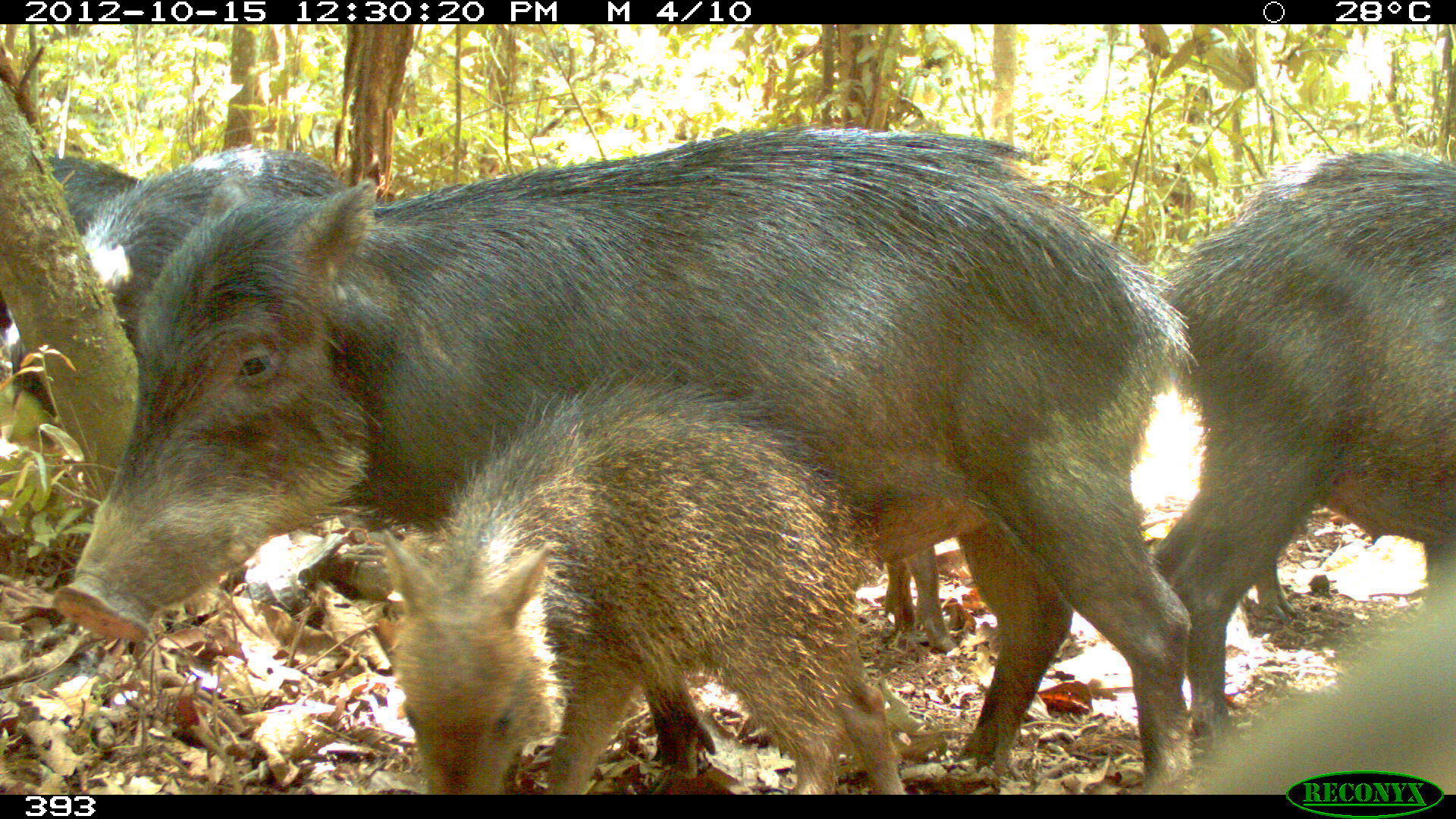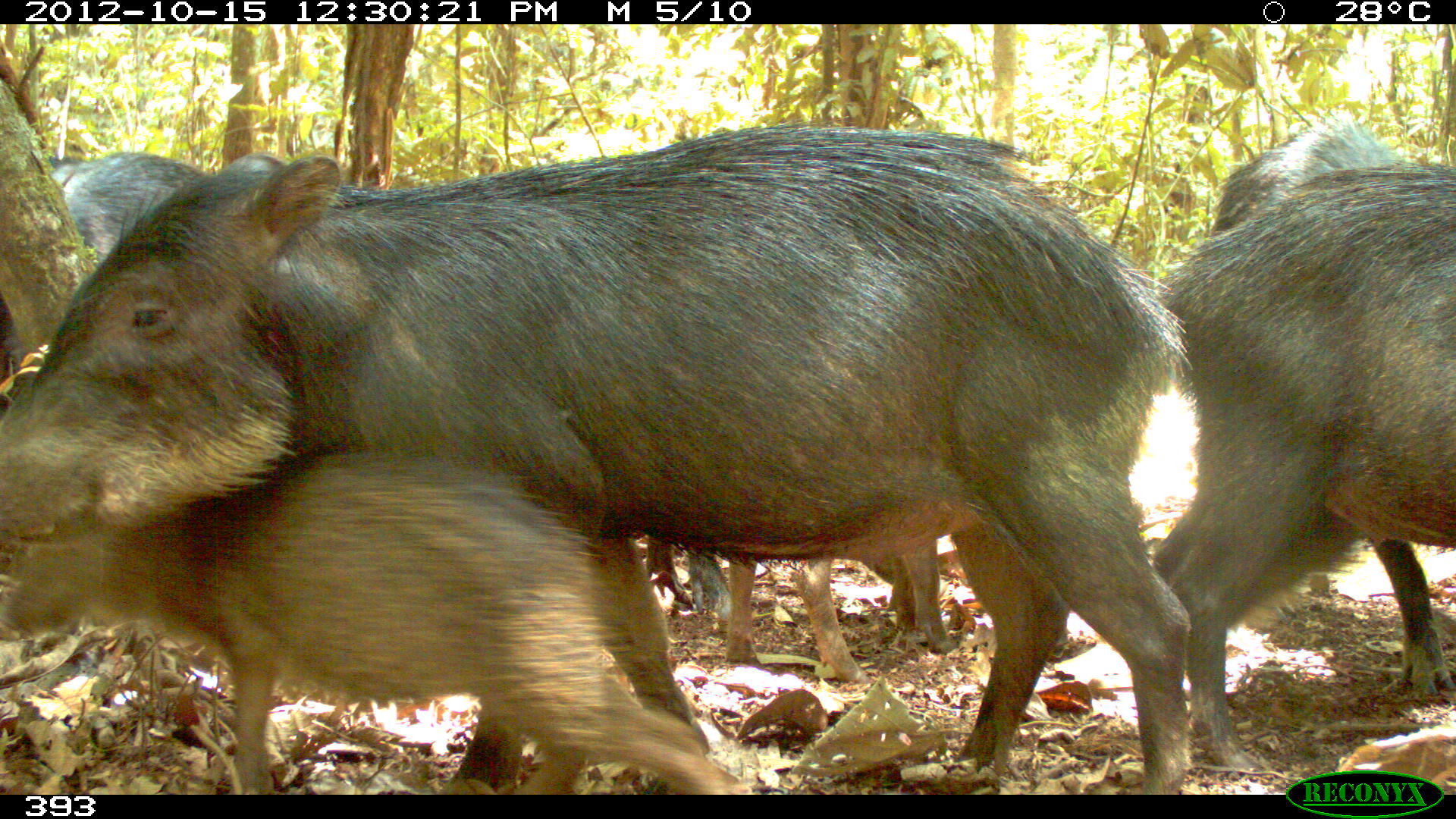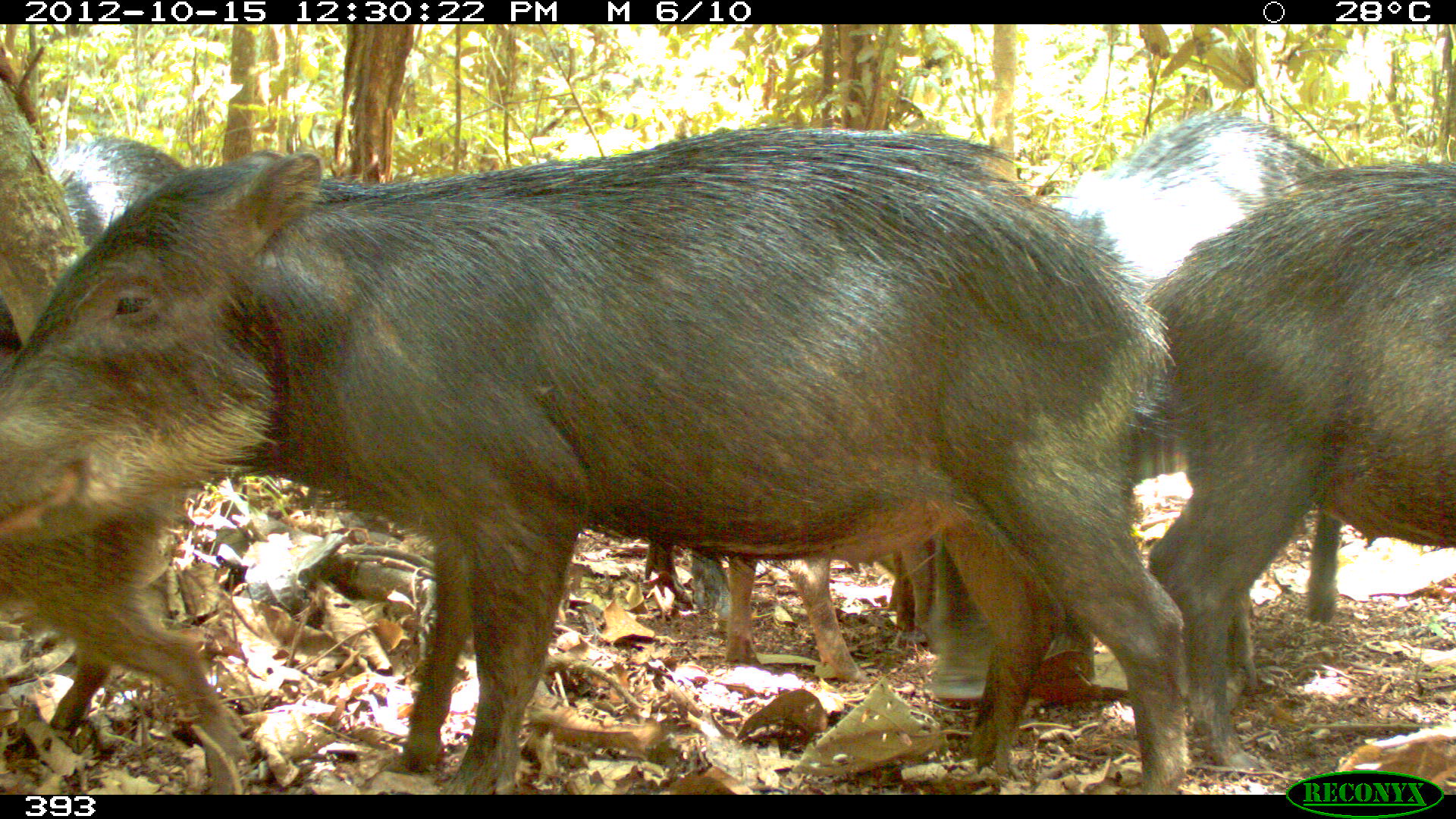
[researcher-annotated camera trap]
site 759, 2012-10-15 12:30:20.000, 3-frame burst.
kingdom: Animalia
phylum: Chordata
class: Mammalia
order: Artiodactyla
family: Tayassuidae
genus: Tayassu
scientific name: Tayassu pecari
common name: white-lipped peccary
Tayassu pecari (white-lipped peccary).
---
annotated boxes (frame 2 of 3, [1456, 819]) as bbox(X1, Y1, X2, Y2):
tayassu pecari: bbox(0, 121, 1195, 794); bbox(0, 447, 737, 795); bbox(1149, 157, 1456, 771); bbox(1207, 102, 1449, 699); bbox(0, 150, 206, 378); bbox(723, 537, 953, 685); bbox(642, 537, 732, 620)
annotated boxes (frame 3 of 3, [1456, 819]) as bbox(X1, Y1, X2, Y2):
tayassu pecari: bbox(8, 123, 1187, 794); bbox(923, 111, 1345, 706); bbox(1131, 158, 1455, 771); bbox(0, 344, 253, 795); bbox(0, 133, 190, 356); bbox(725, 528, 930, 682); bbox(644, 540, 729, 618)